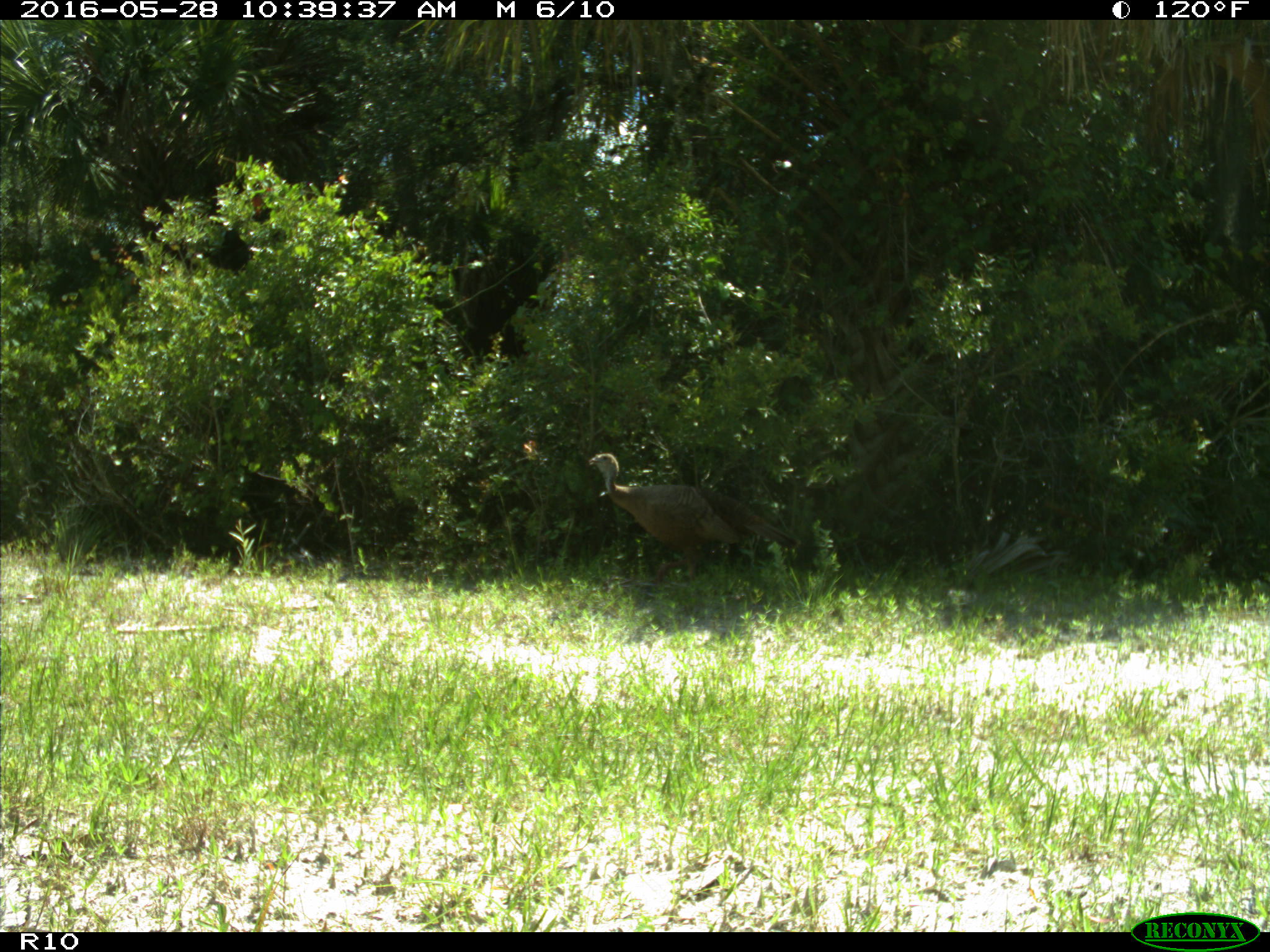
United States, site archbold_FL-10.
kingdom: Animalia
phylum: Chordata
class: Aves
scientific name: Aves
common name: birds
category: unidentified bird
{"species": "unidentified bird (birds) (Aves)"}